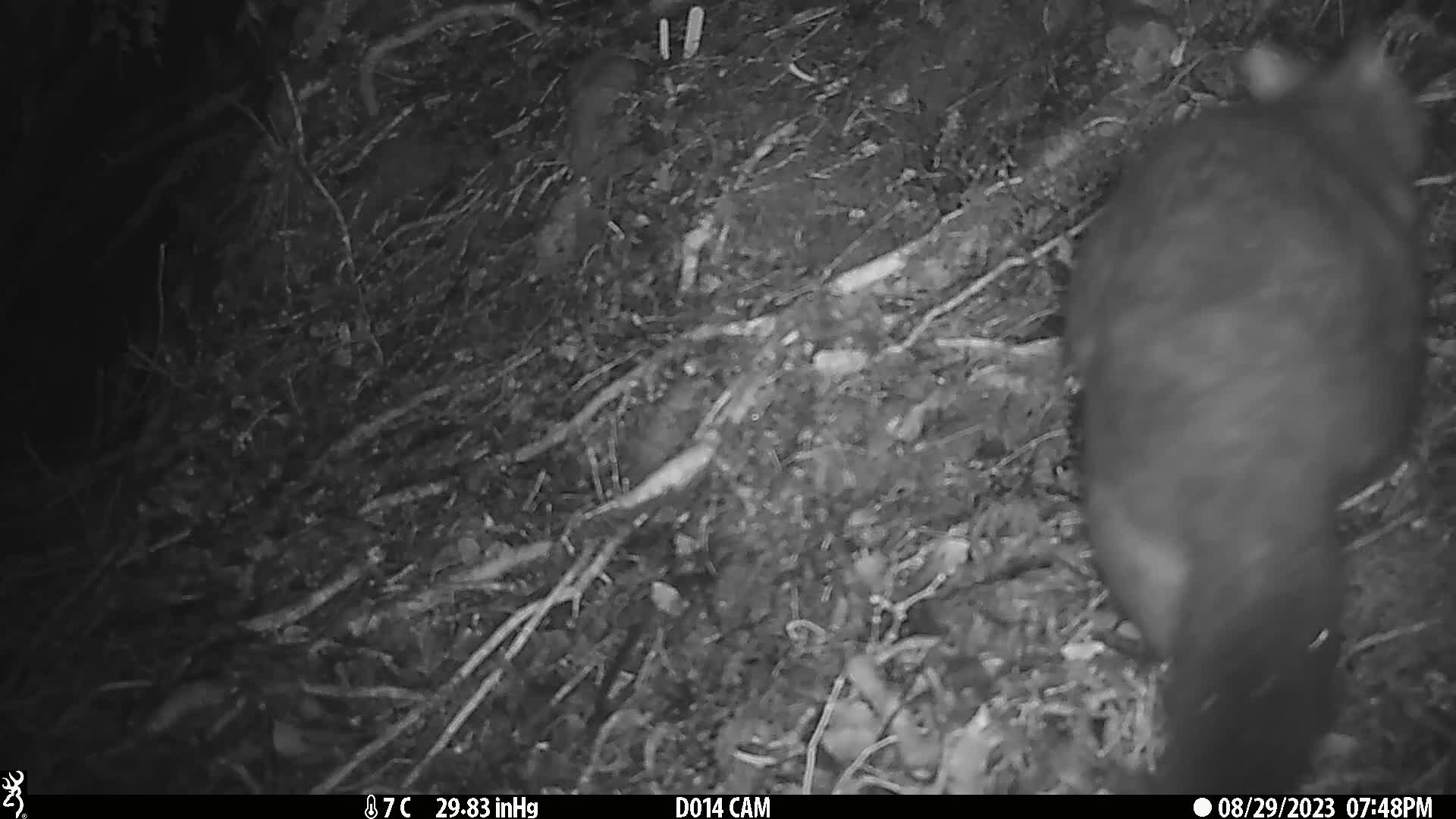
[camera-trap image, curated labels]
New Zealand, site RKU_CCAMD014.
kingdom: Animalia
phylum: Chordata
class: Mammalia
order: Diprotodontia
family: Phalangeridae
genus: Trichosurus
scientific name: Trichosurus vulpecula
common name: common brushtail possum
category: possum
Possum (common brushtail possum) (Trichosurus vulpecula).